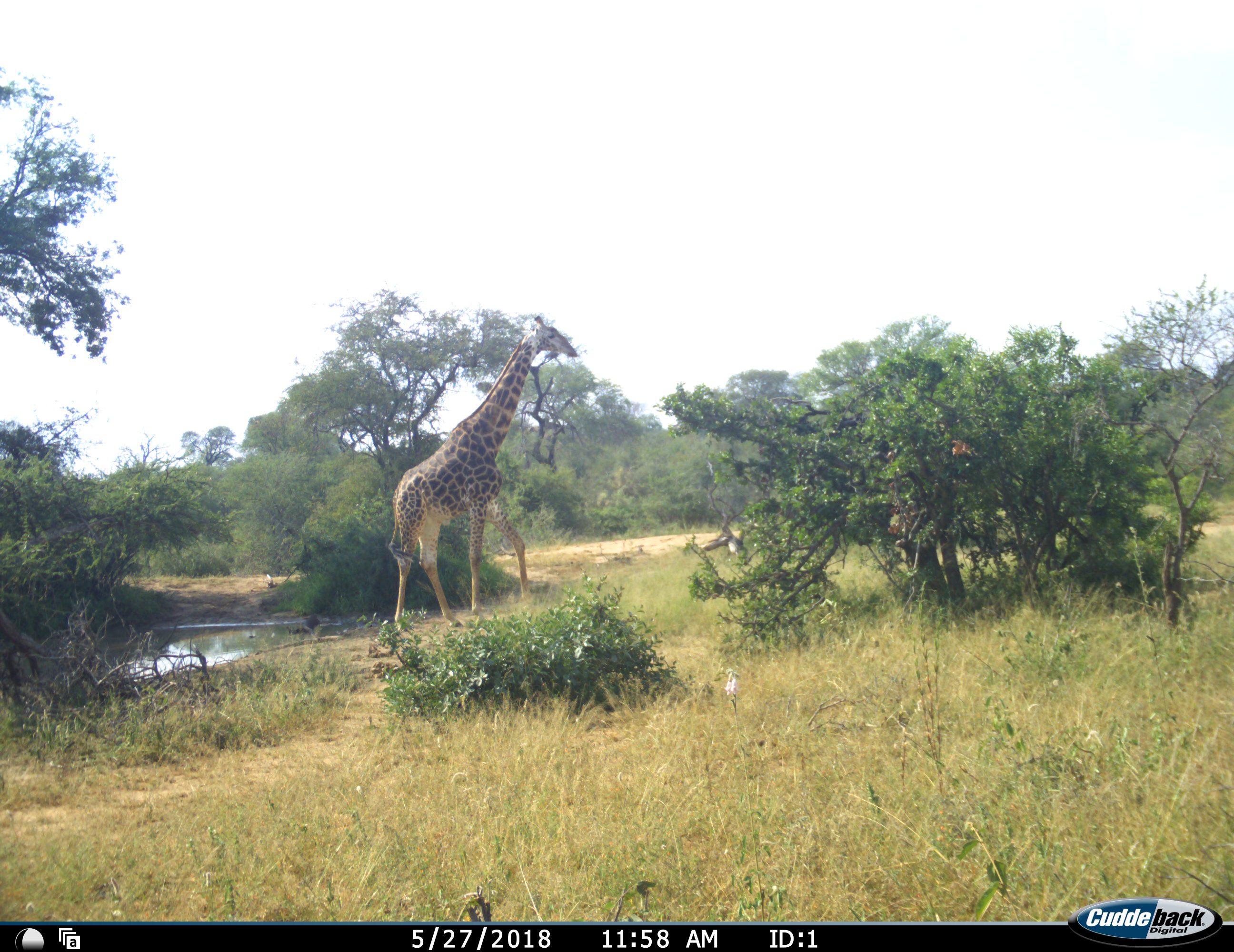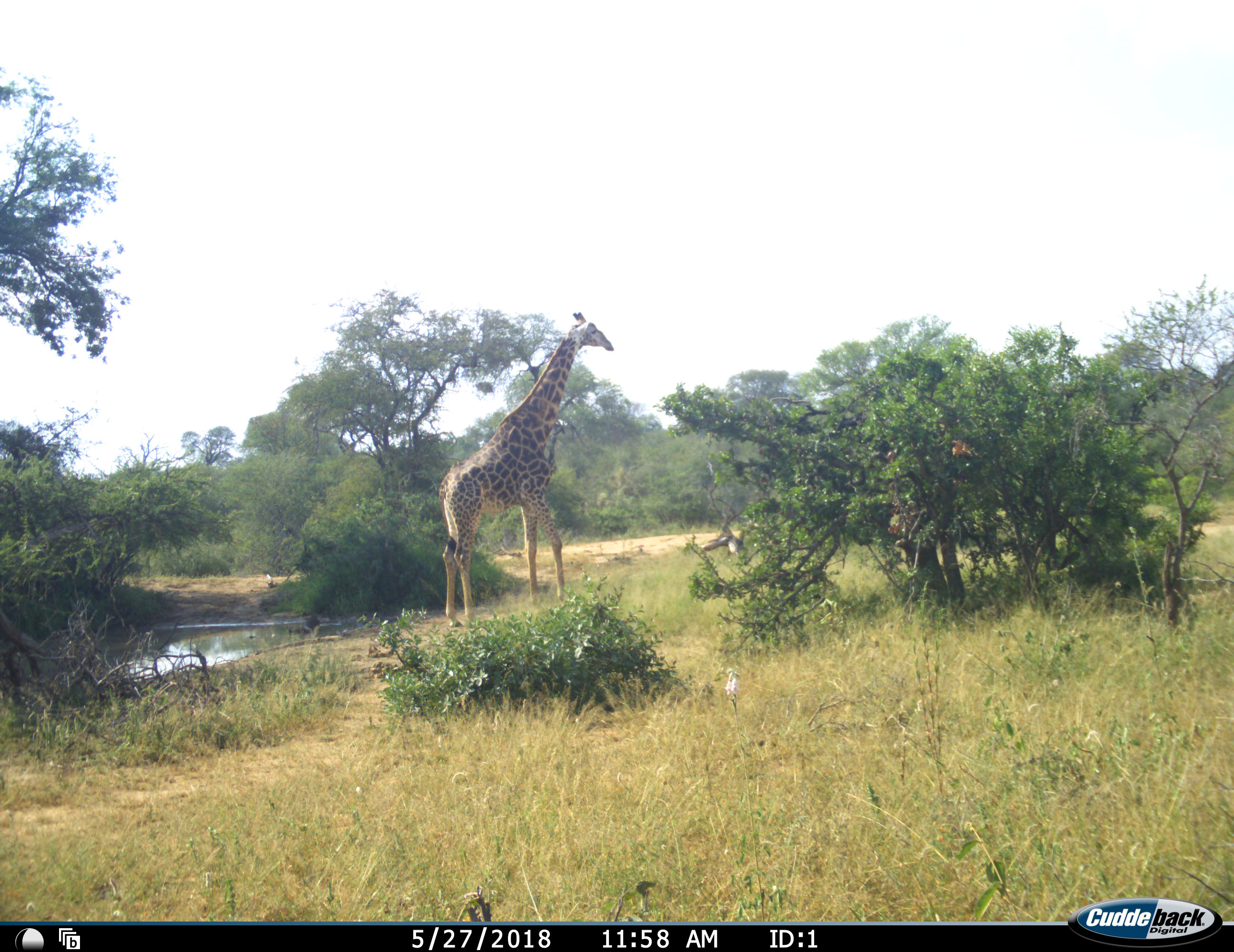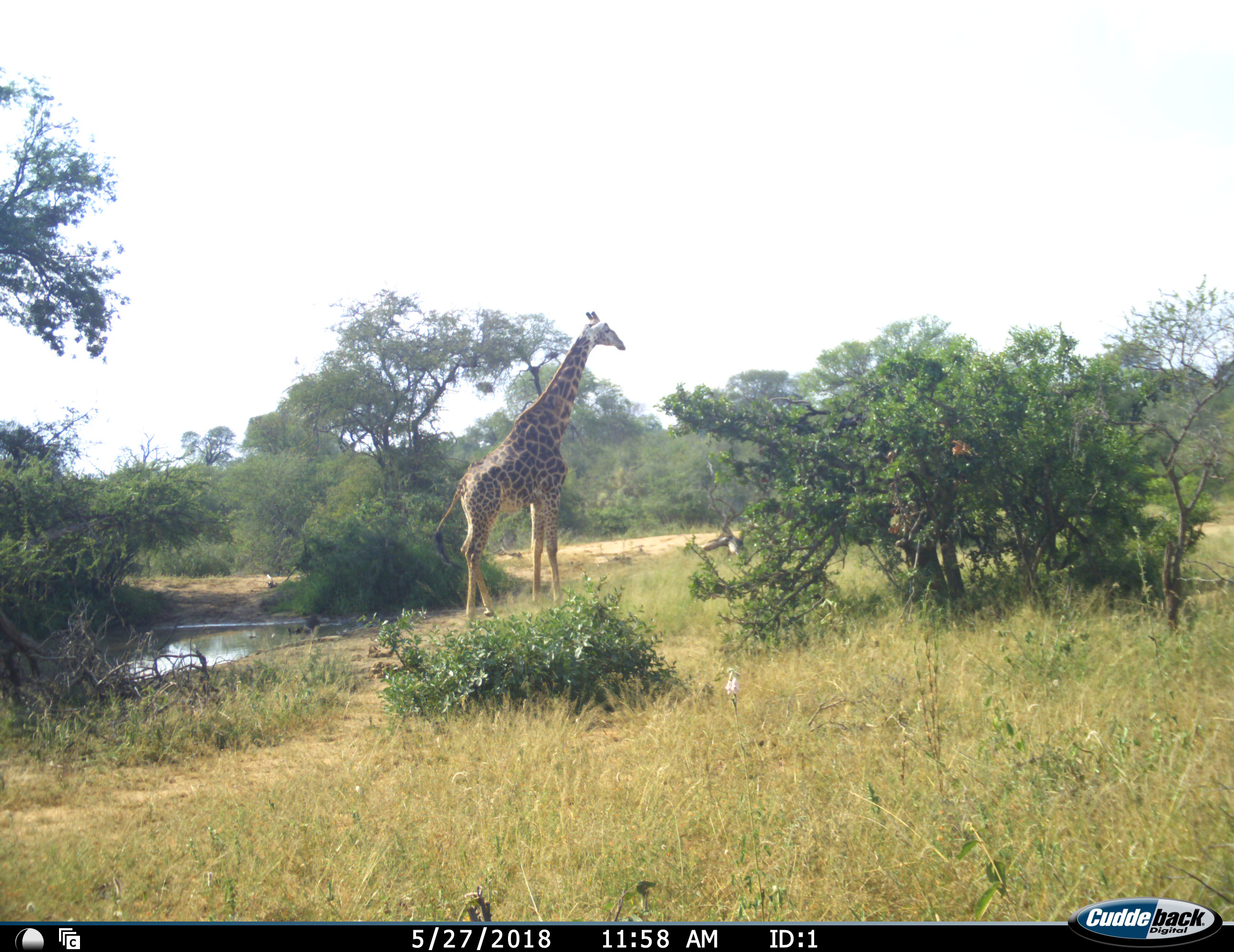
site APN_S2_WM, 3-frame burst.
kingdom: Animalia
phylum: Chordata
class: Mammalia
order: Artiodactyla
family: Giraffidae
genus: Giraffa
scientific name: Giraffa camelopardalis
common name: giraffe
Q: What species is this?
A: Giraffe (Giraffa camelopardalis).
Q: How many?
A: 1.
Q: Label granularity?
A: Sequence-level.